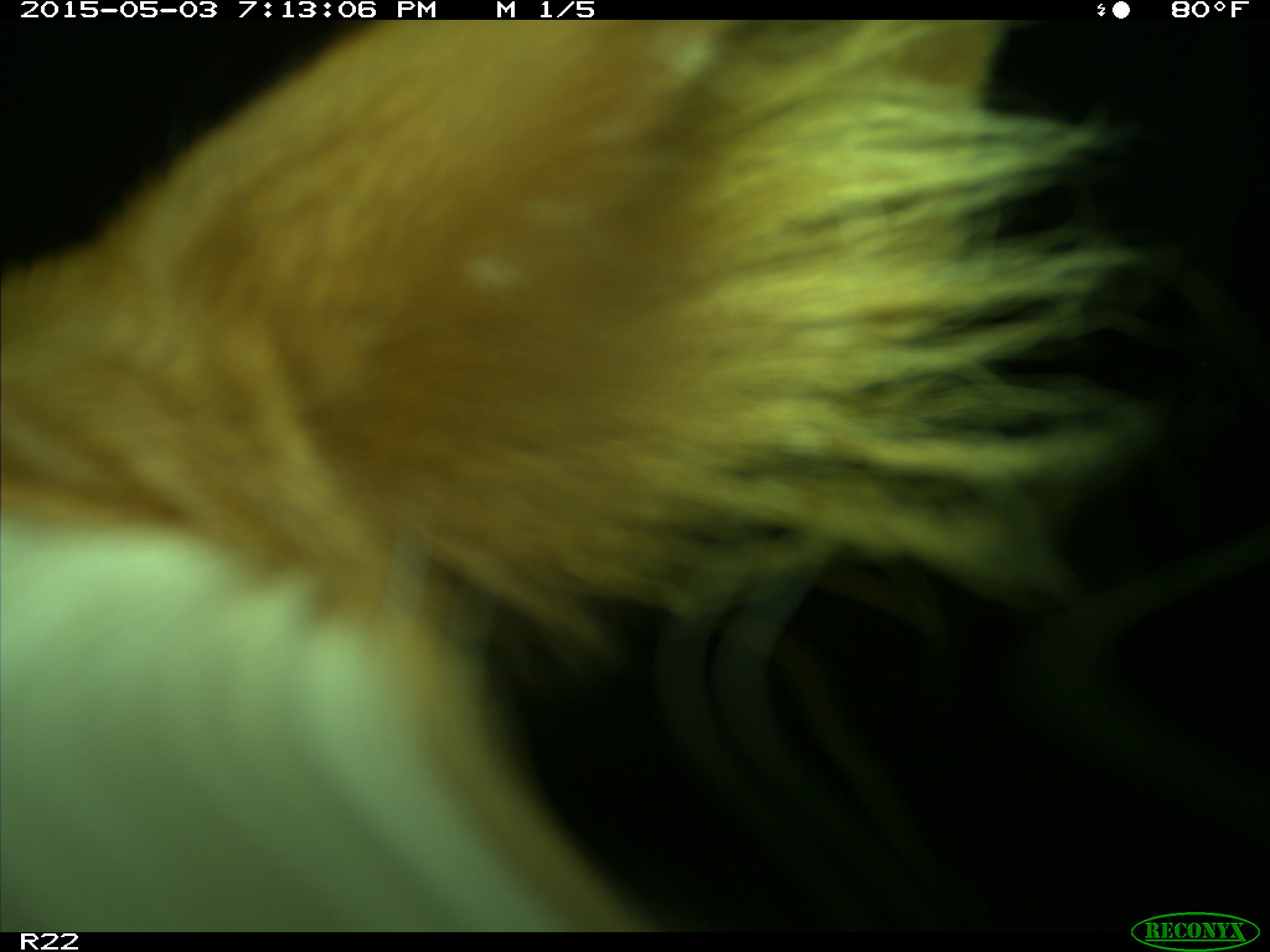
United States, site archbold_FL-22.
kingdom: Animalia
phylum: Chordata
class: Mammalia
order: Artiodactyla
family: Bovidae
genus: Bos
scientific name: Bos taurus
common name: domestic cow